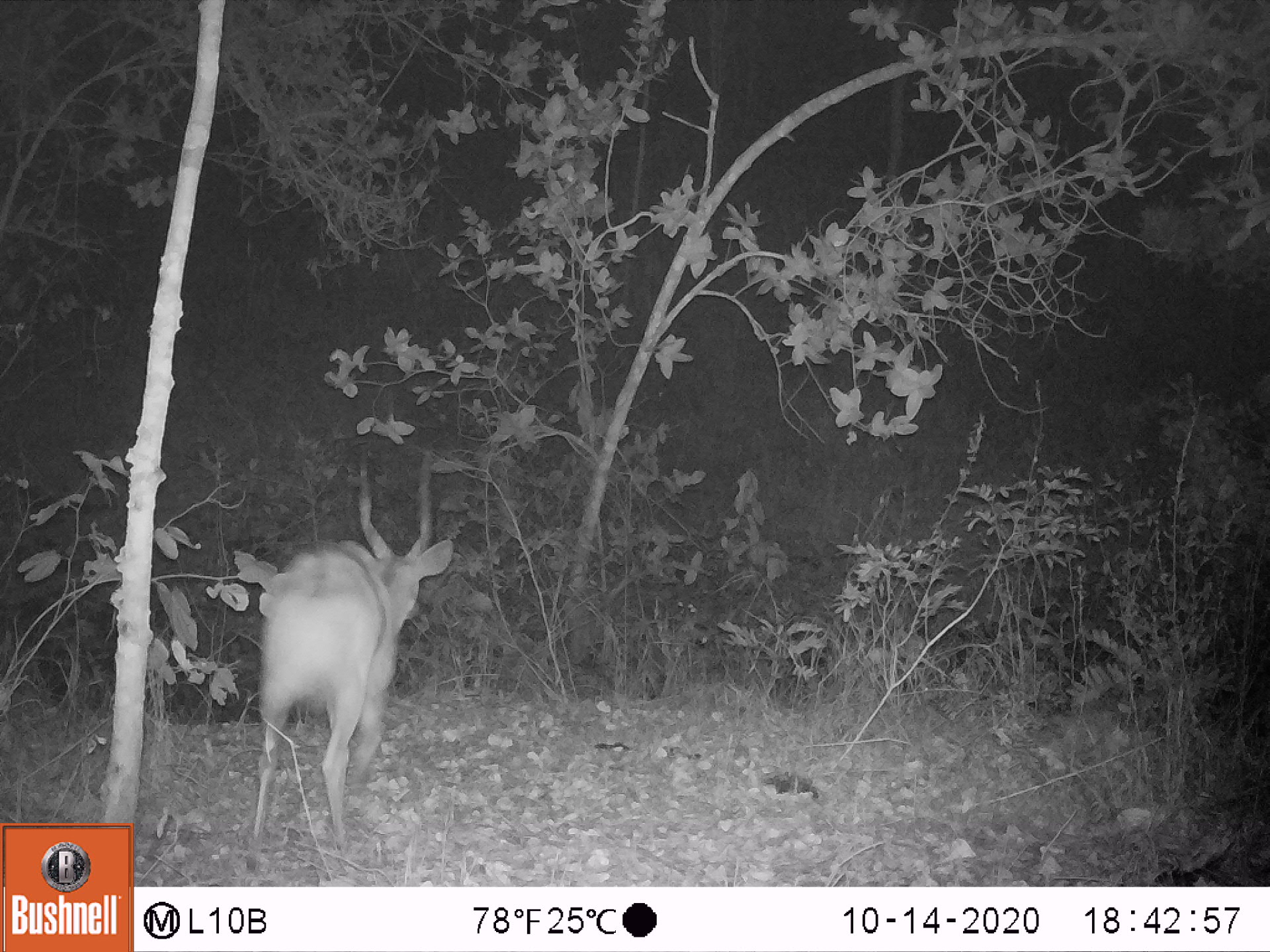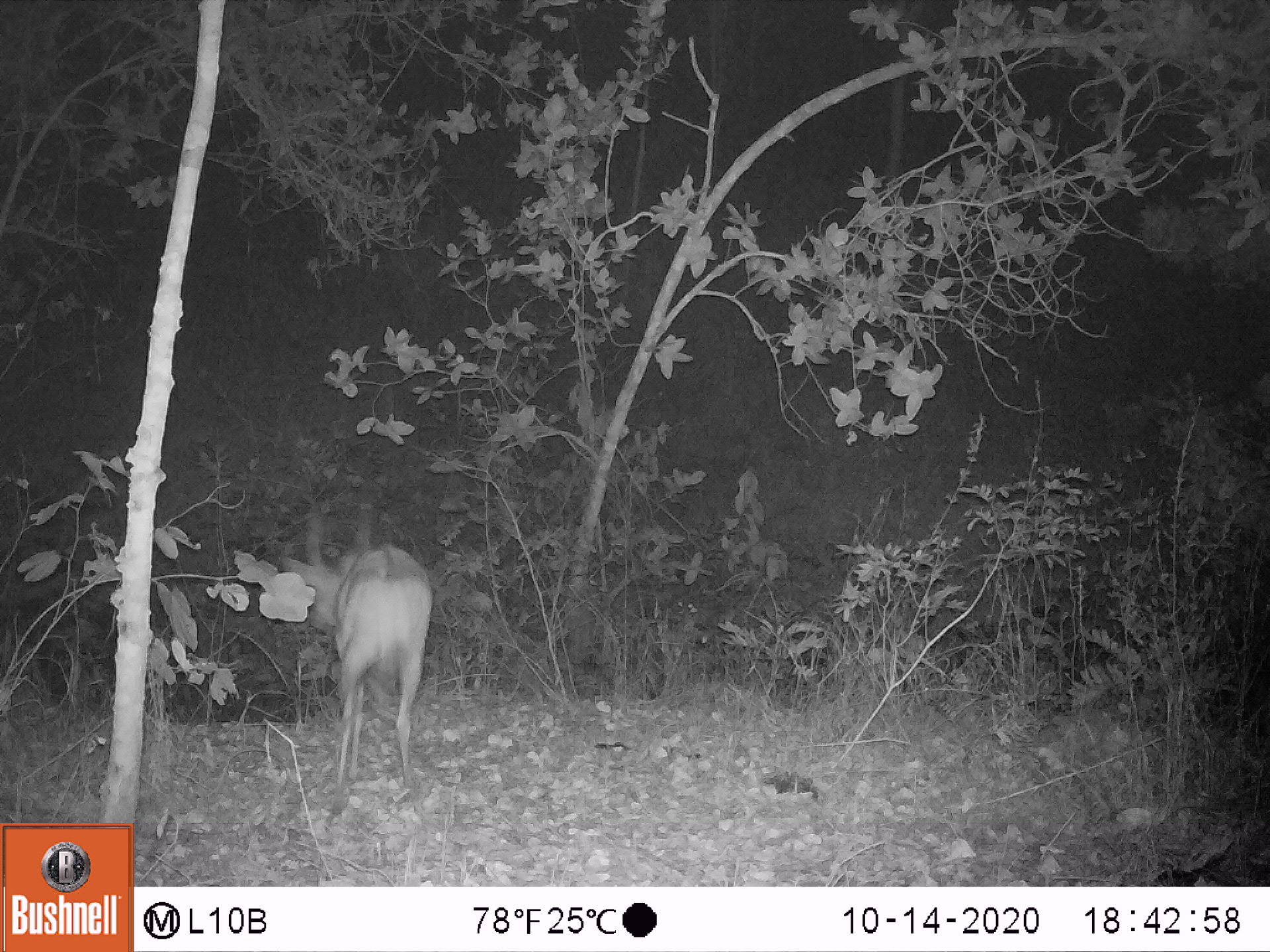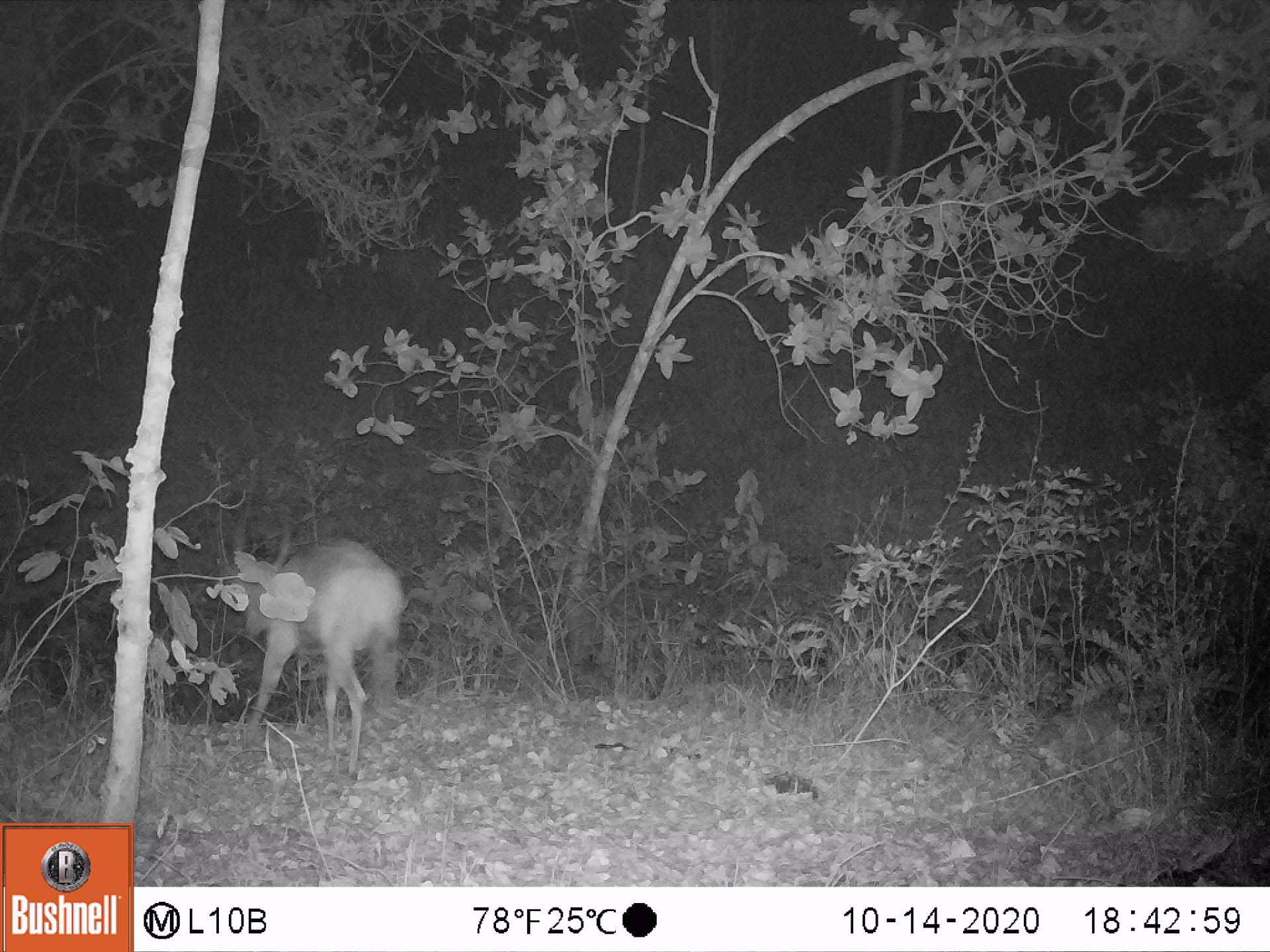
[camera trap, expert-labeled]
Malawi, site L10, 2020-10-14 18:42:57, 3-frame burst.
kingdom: Animalia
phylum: Chordata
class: Mammalia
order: Artiodactyla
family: Bovidae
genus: Tragelaphus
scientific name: Tragelaphus sylvaticus sylvaticus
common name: cape bushbuck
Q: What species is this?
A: Cape bushbuck (Tragelaphus sylvaticus sylvaticus).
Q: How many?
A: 1.